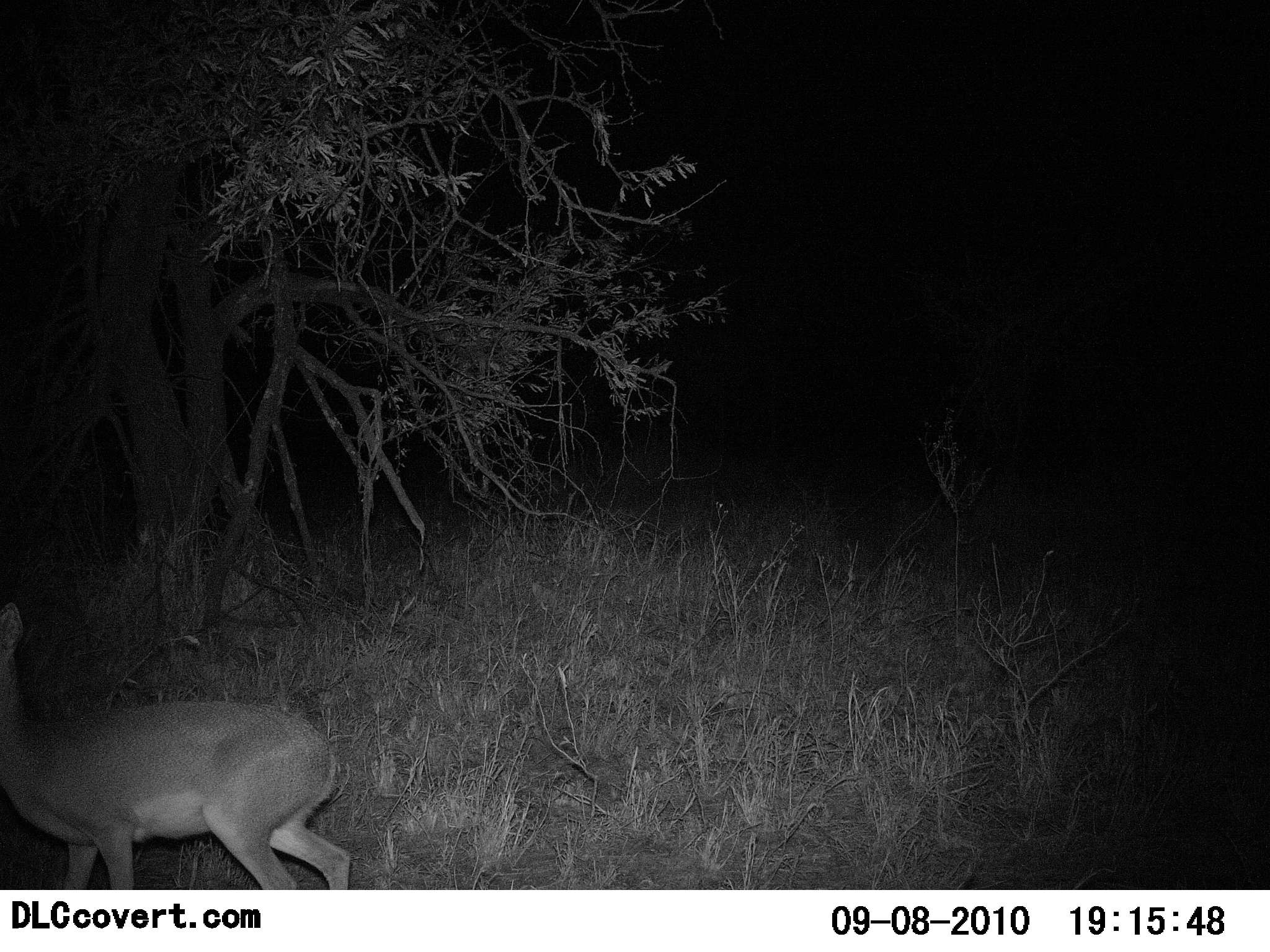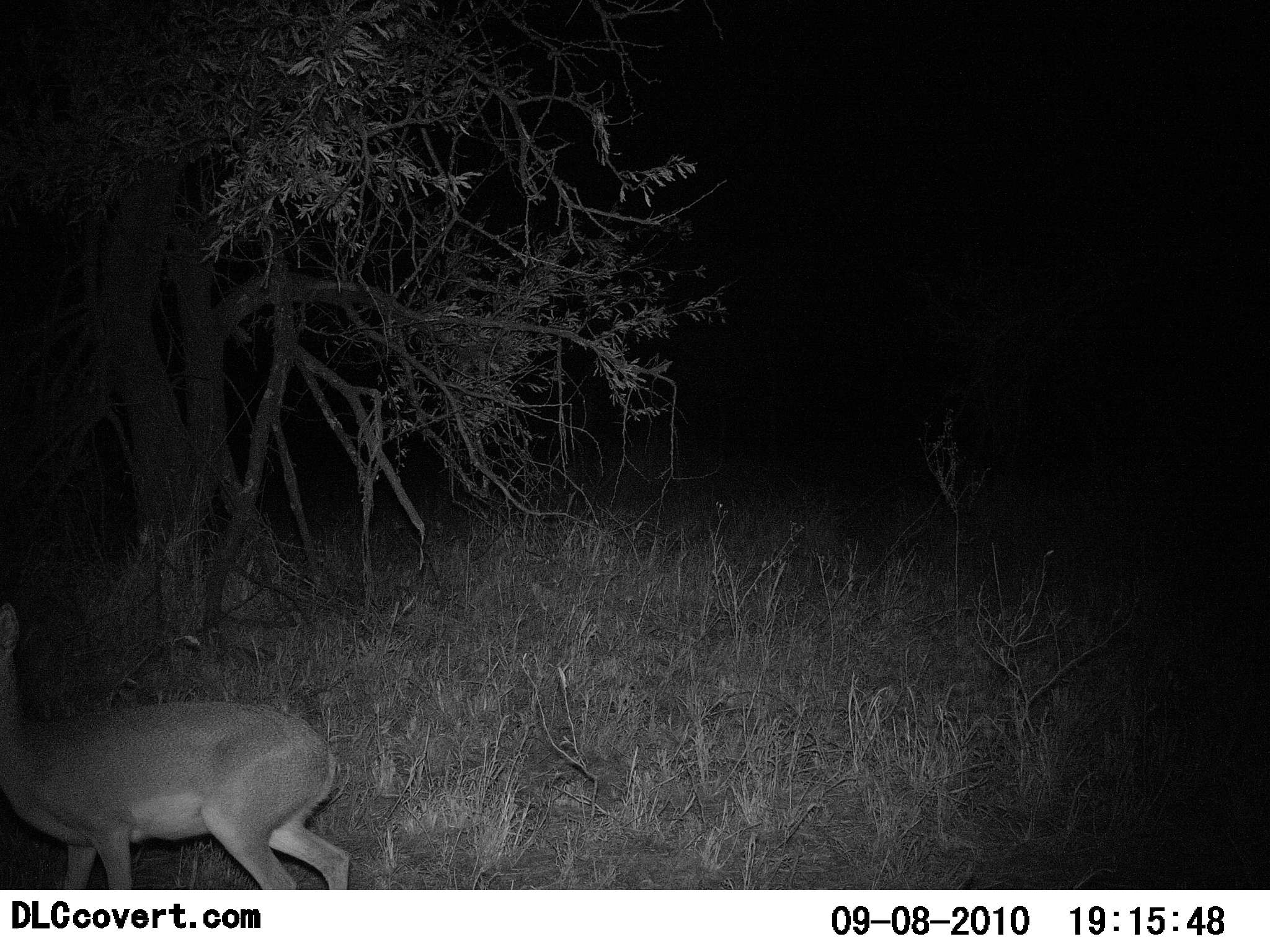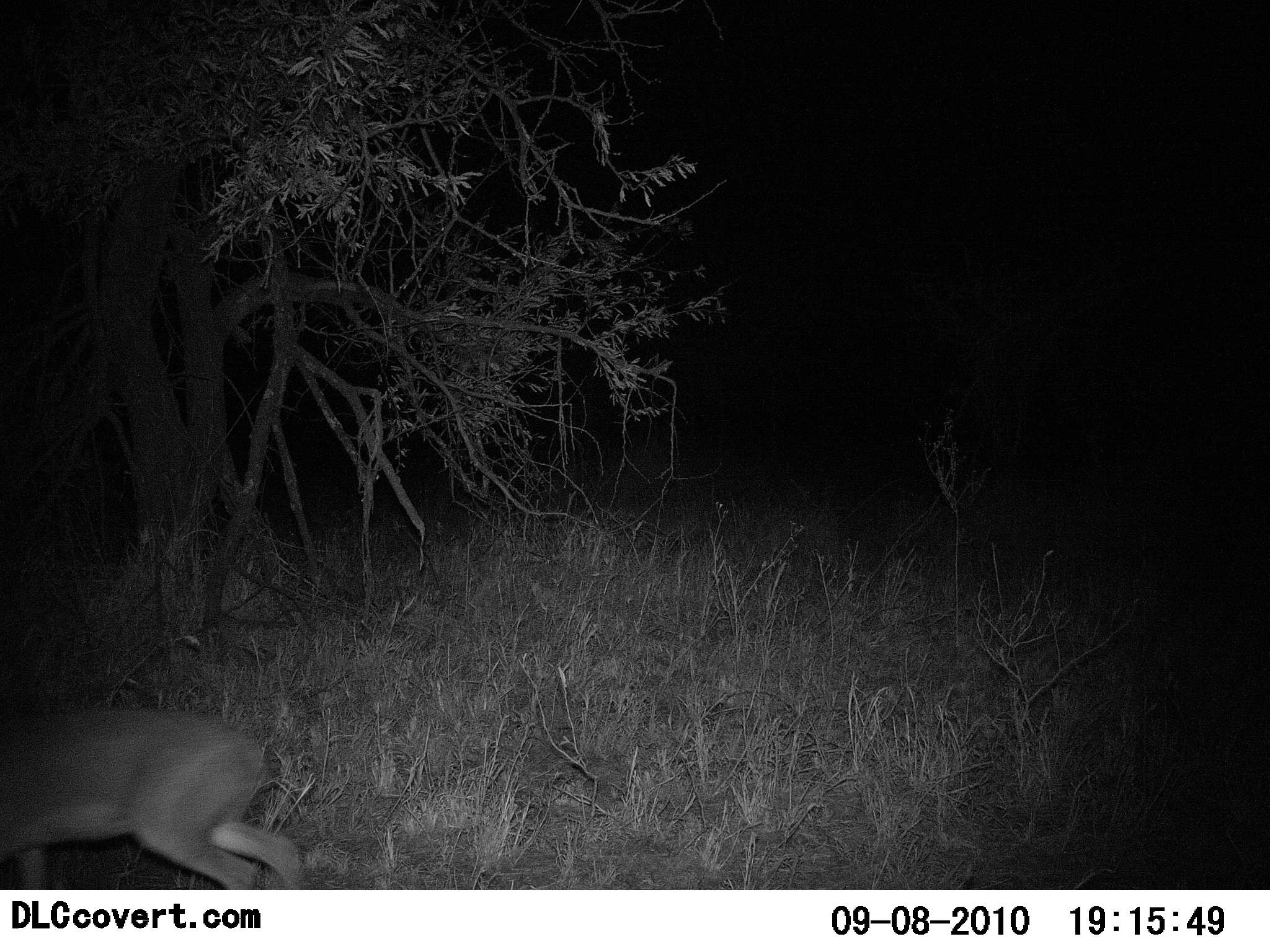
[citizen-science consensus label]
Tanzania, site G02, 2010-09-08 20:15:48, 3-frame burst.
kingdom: Animalia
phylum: Chordata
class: Mammalia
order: Artiodactyla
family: Bovidae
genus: Madoqua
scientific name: Madoqua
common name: dikdik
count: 1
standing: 33%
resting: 0%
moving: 67%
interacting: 0%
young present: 0%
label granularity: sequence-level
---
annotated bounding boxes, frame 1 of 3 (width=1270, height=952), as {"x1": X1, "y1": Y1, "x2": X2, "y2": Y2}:
animal: {"x1": 0, "y1": 599, "x2": 354, "y2": 889}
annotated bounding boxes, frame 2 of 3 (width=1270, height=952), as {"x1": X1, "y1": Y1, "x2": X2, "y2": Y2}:
animal: {"x1": 0, "y1": 594, "x2": 351, "y2": 890}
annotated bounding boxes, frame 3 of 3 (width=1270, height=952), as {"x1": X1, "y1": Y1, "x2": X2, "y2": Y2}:
animal: {"x1": 0, "y1": 706, "x2": 308, "y2": 889}